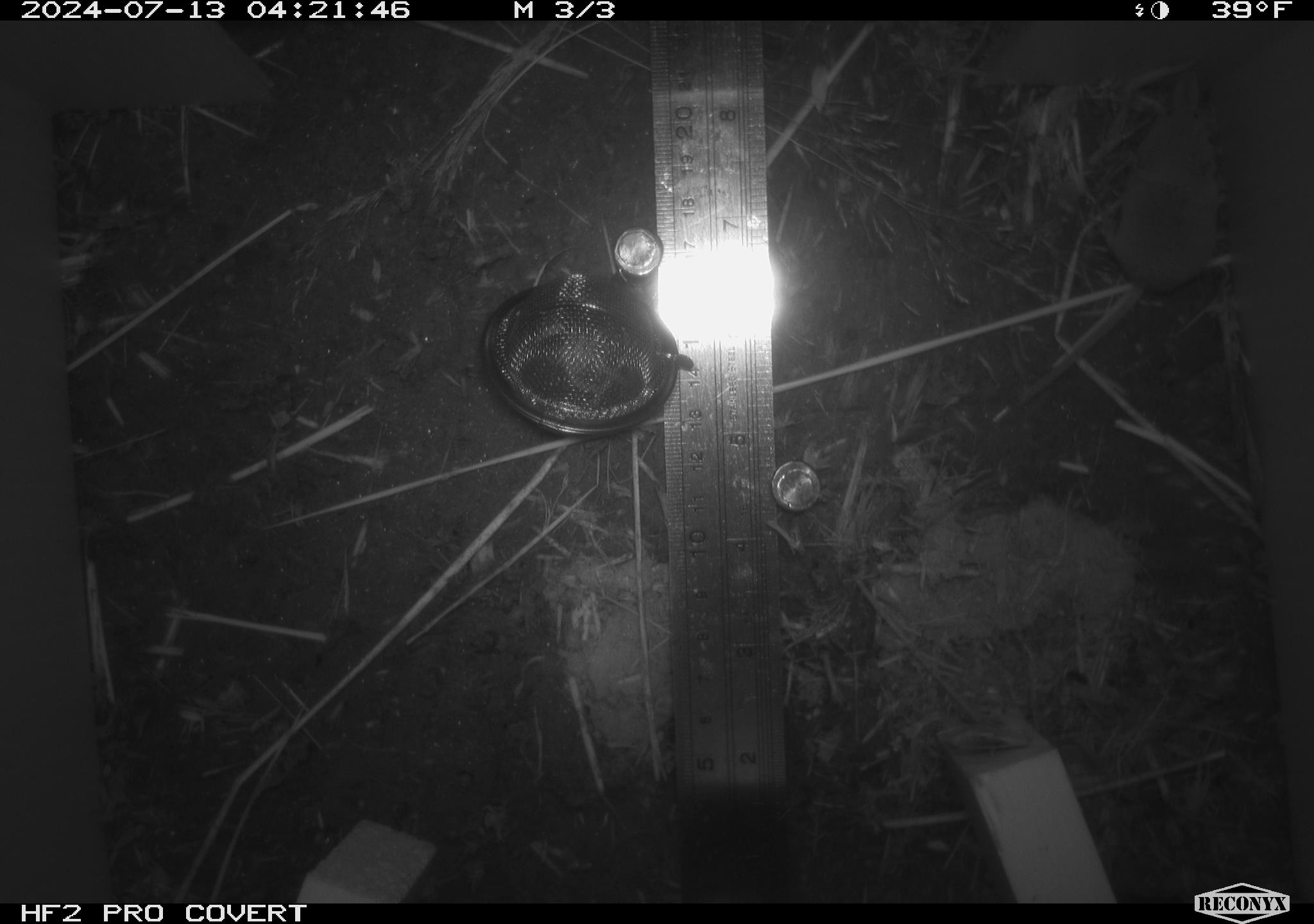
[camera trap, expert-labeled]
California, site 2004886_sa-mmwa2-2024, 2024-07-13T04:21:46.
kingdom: Animalia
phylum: Chordata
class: Mammalia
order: Eulipotyphla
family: Soricidae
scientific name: Soricidae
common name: shrews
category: soricidae family